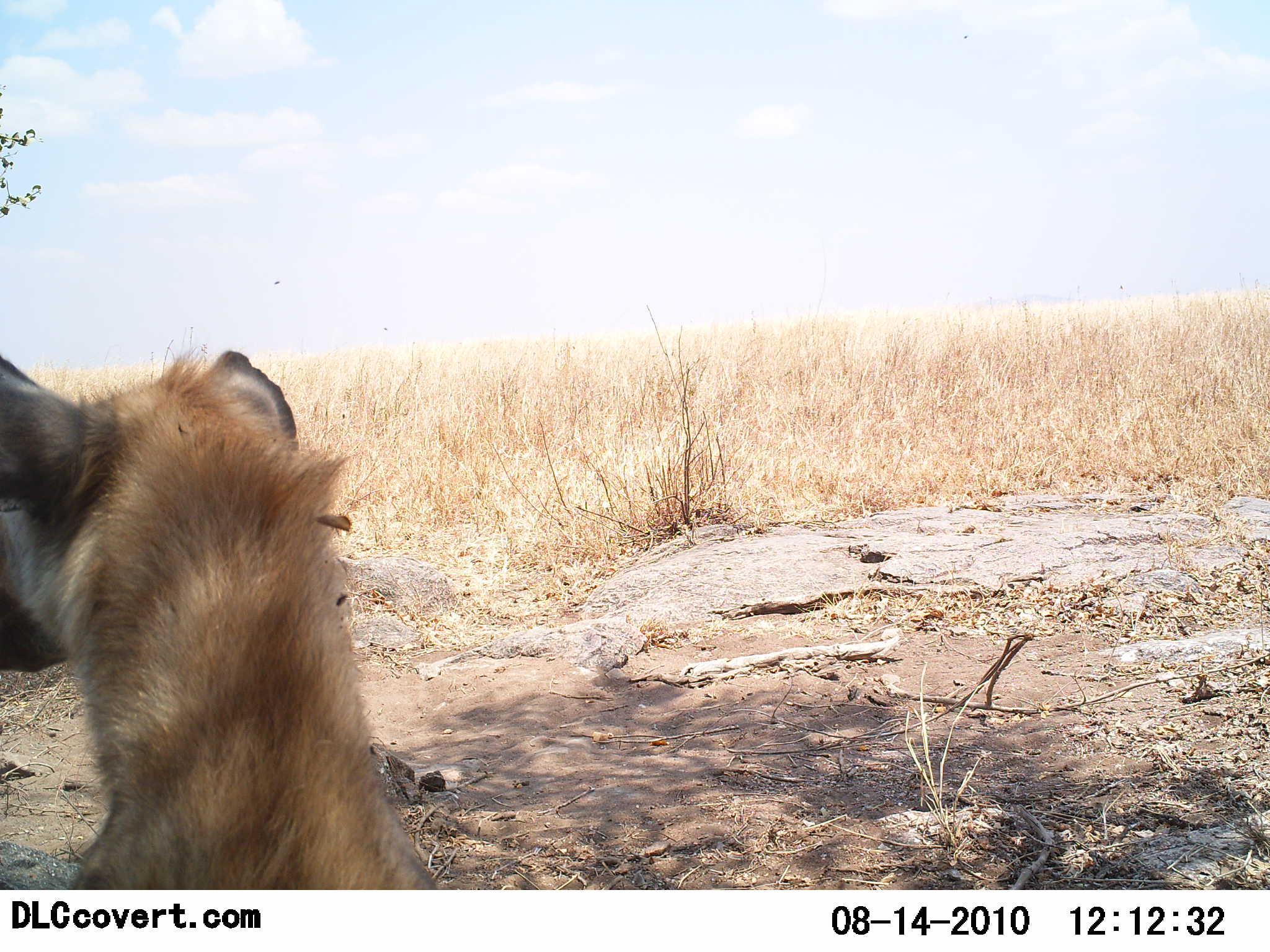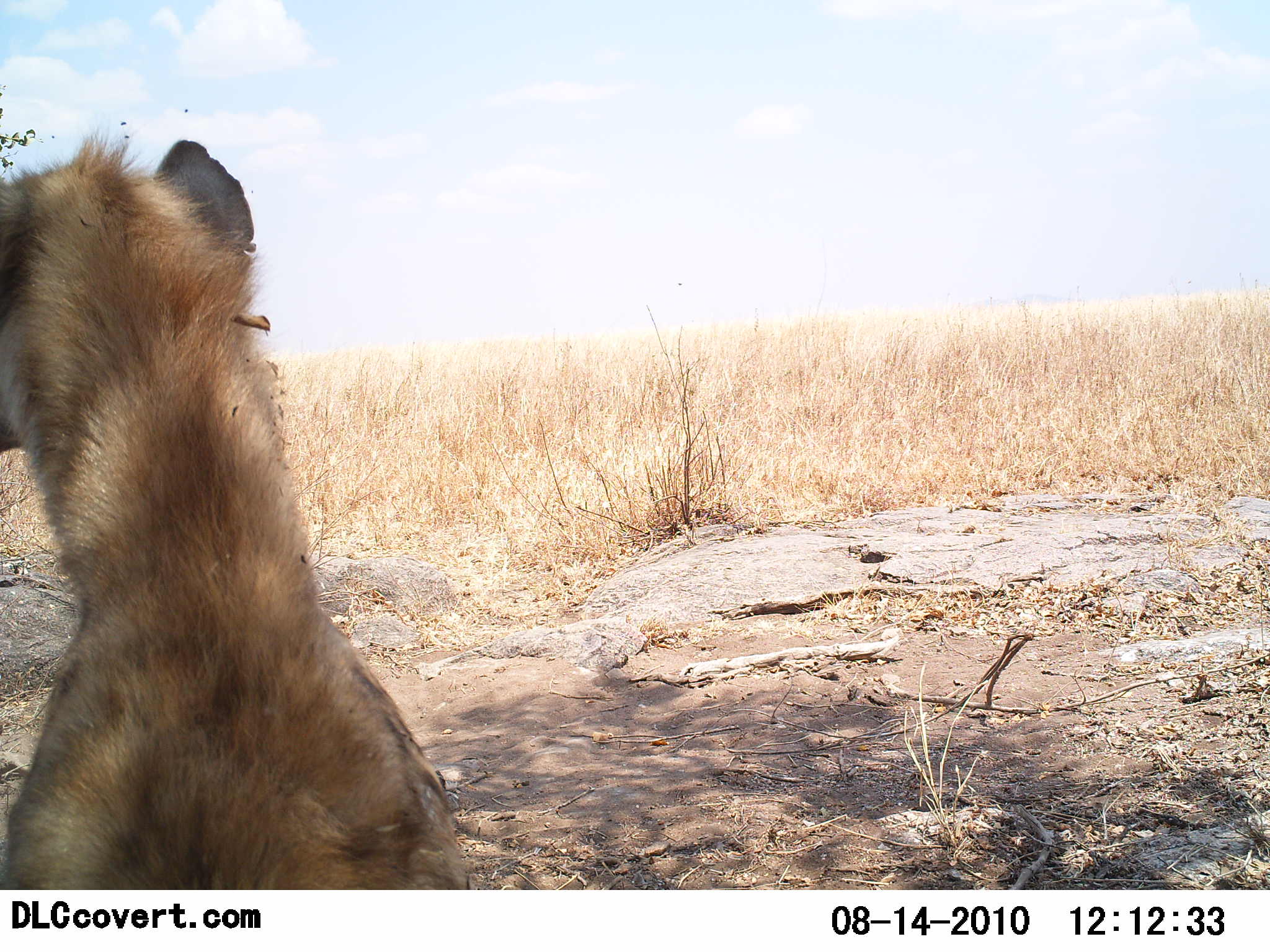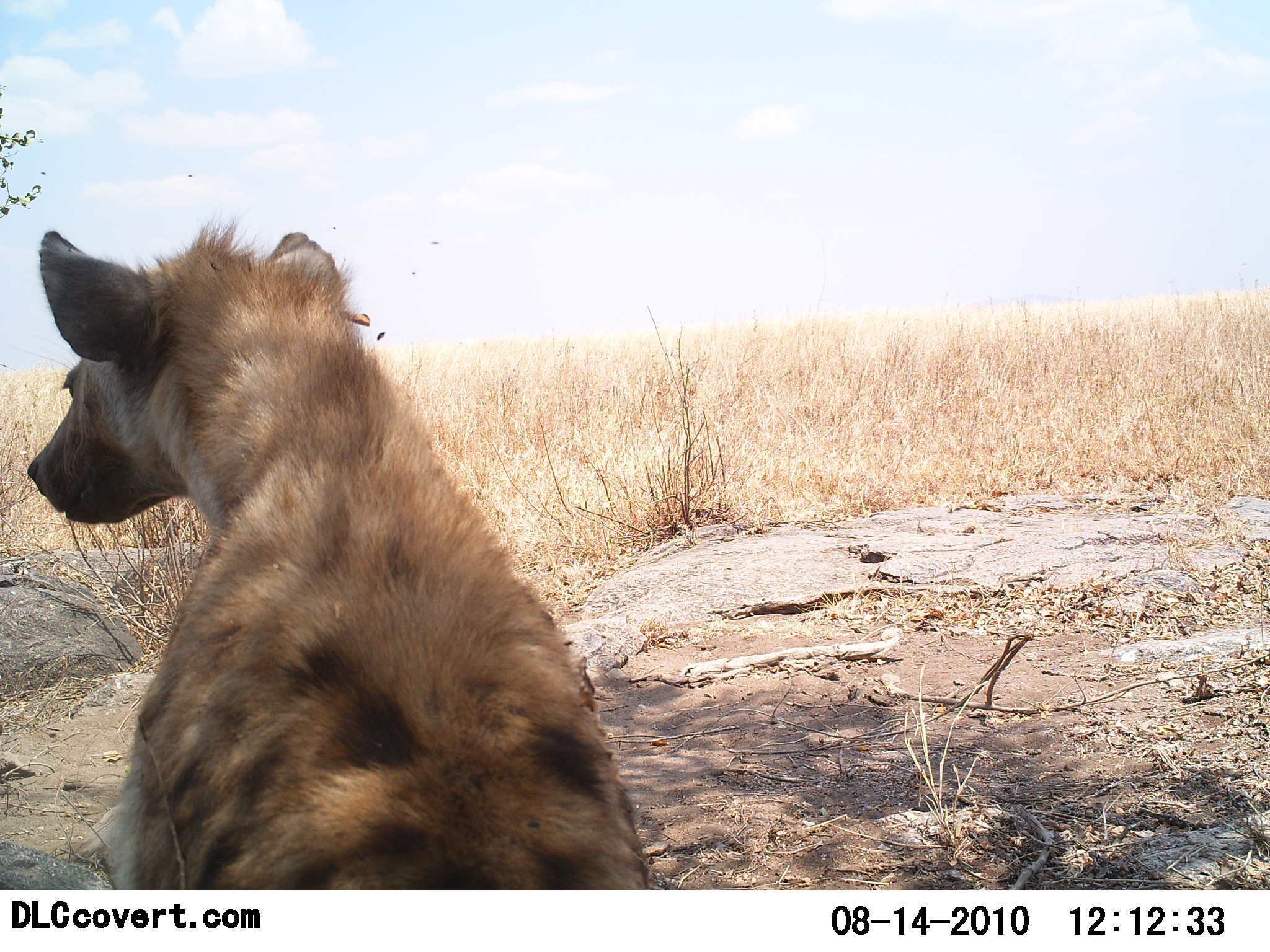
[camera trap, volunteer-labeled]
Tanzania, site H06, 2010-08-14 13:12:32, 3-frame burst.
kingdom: Animalia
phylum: Chordata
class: Mammalia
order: Carnivora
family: Hyaenidae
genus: Crocuta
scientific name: Crocuta crocuta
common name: spotted hyena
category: hyenaspotted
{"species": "hyenaspotted (spotted hyena) (Crocuta crocuta)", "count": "1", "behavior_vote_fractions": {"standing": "30%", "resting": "35%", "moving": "45%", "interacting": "0%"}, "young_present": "0%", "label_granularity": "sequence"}